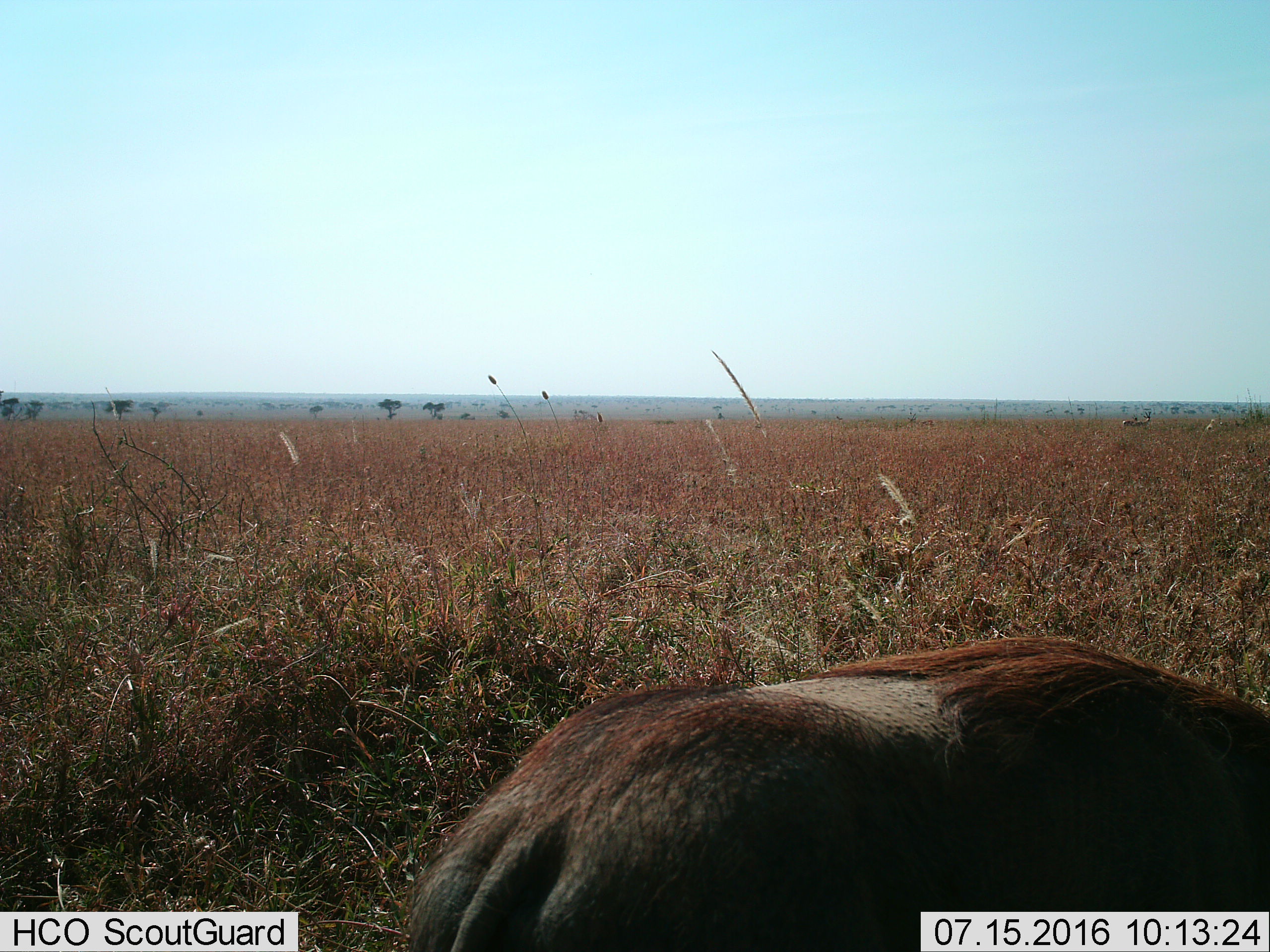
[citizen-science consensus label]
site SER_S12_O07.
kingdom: Animalia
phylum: Chordata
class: Mammalia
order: Artiodactyla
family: Suidae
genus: Phacochoerus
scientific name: Phacochoerus africanus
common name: warthog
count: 1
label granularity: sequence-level